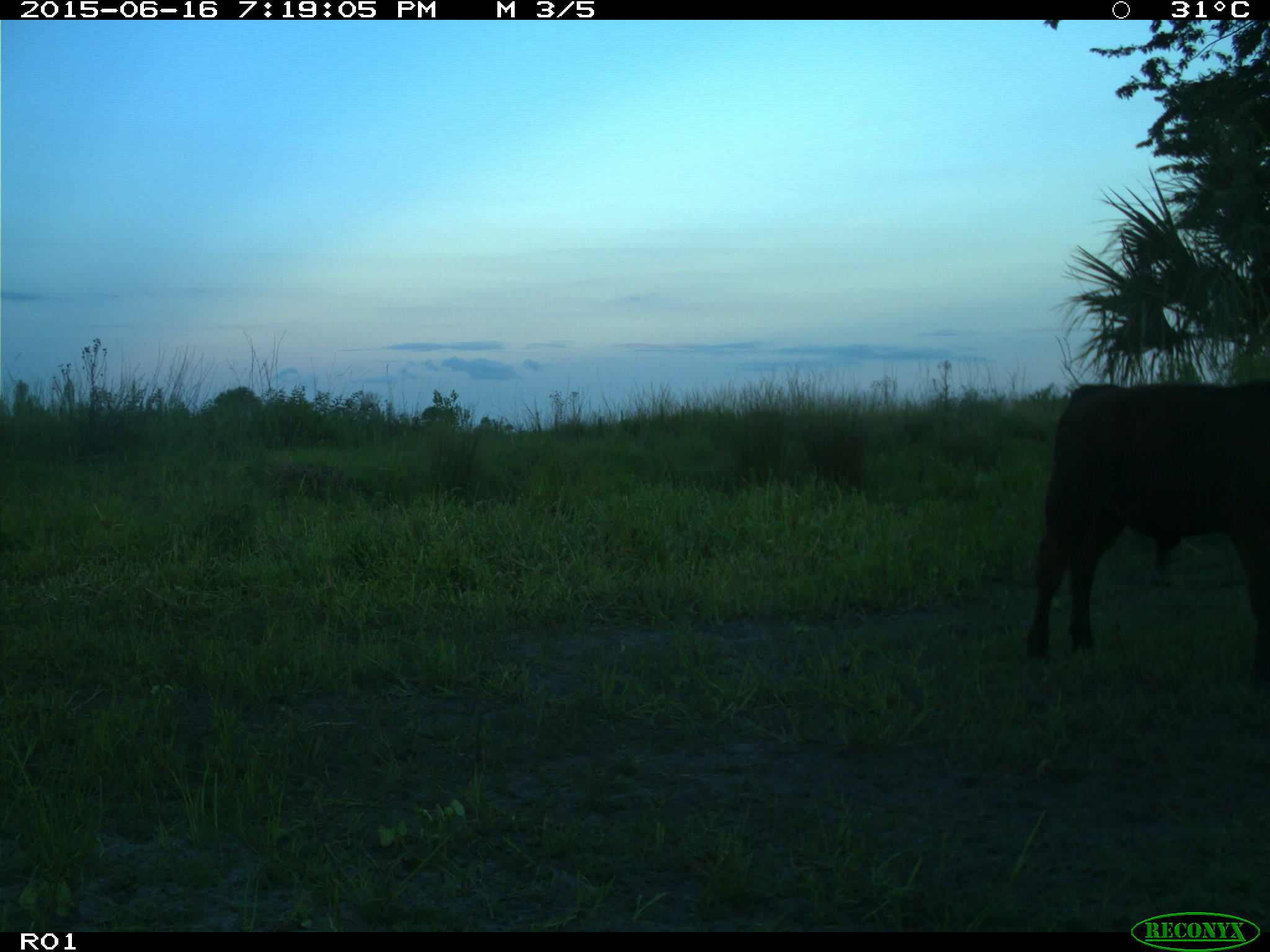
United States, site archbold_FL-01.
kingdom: Animalia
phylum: Chordata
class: Mammalia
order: Artiodactyla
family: Bovidae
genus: Bos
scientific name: Bos taurus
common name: domestic cow